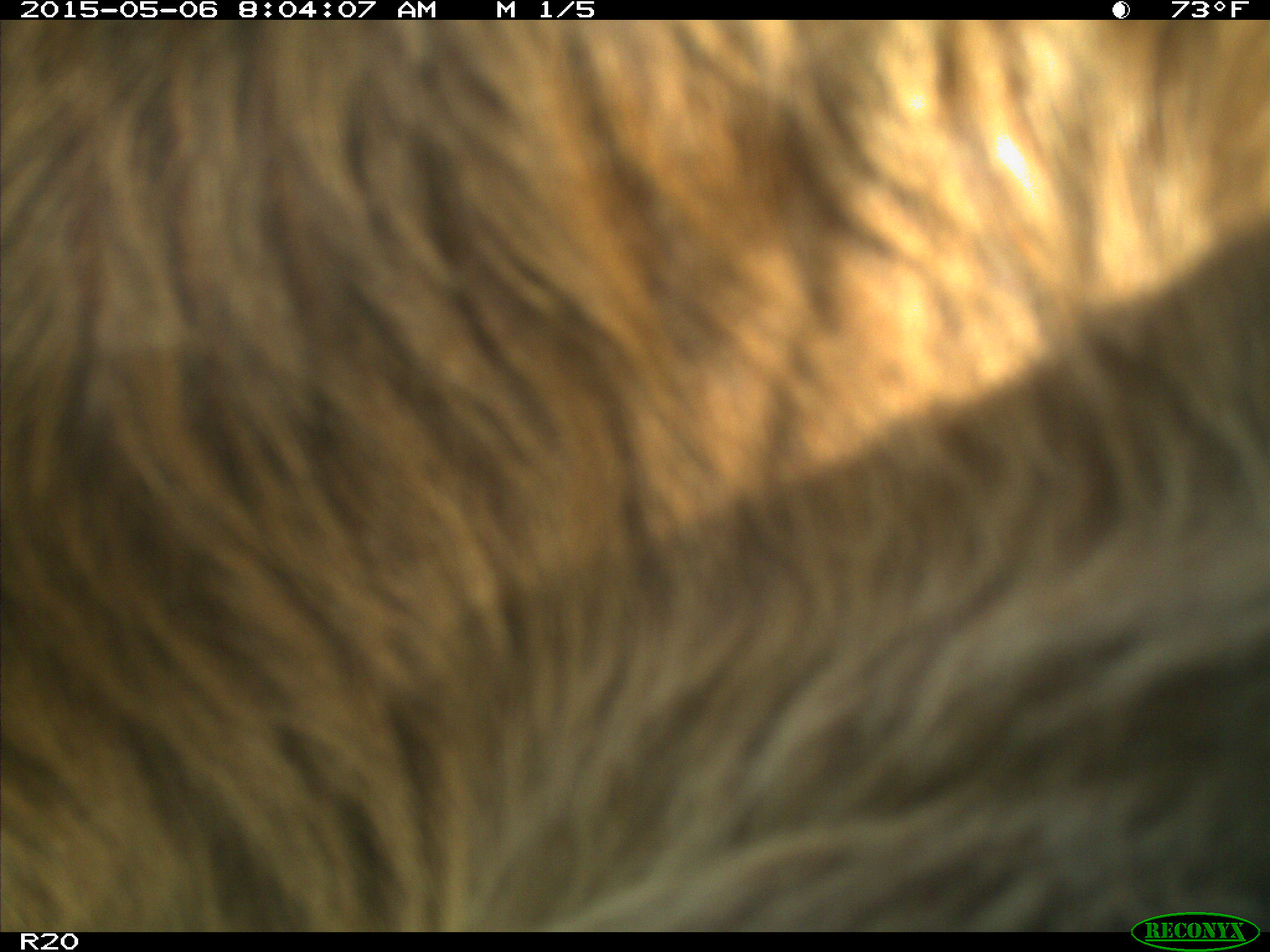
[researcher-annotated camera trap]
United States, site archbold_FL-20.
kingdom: Animalia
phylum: Chordata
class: Mammalia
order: Artiodactyla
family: Bovidae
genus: Bos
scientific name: Bos taurus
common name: domestic cow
Bos taurus (domestic cow).